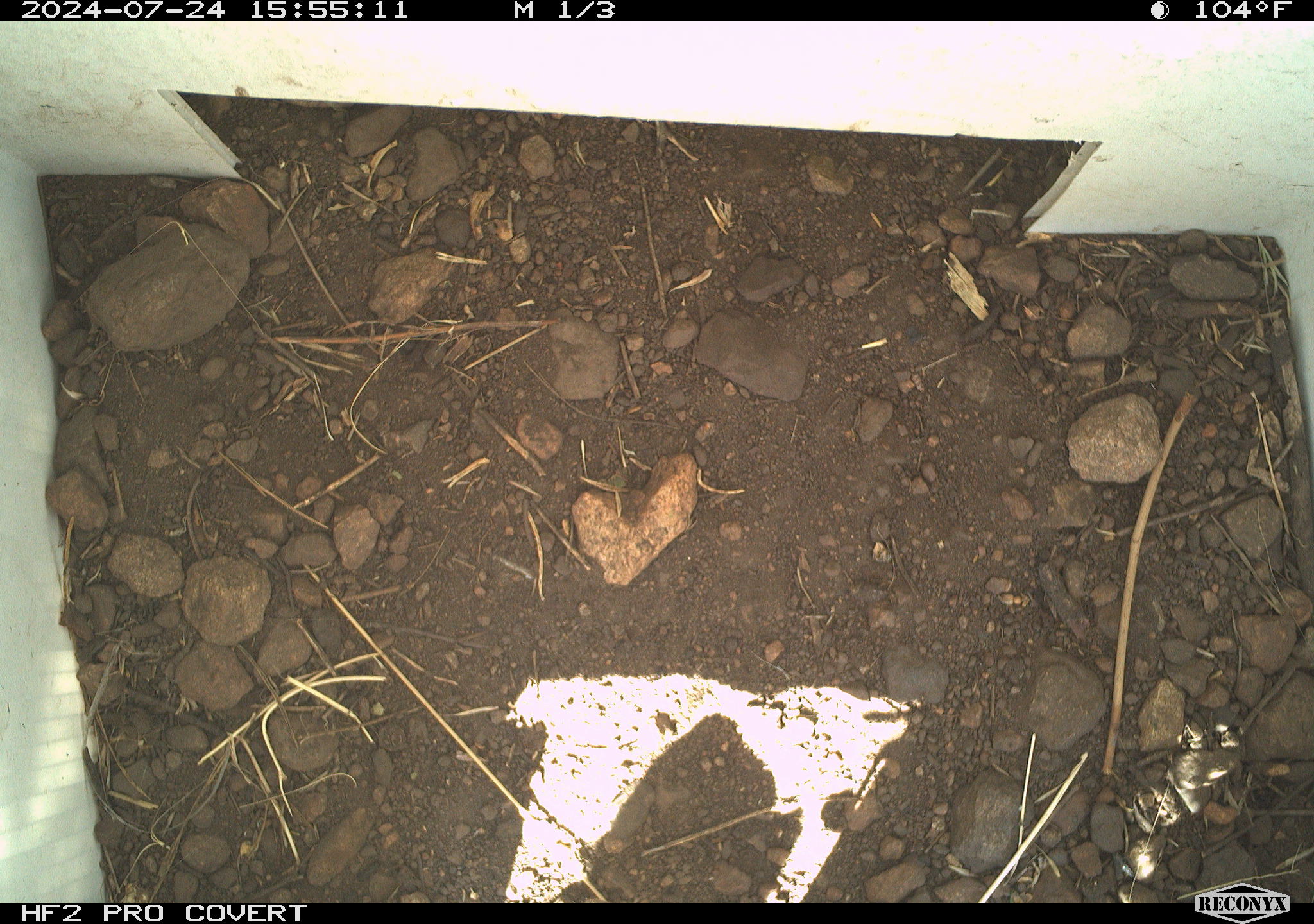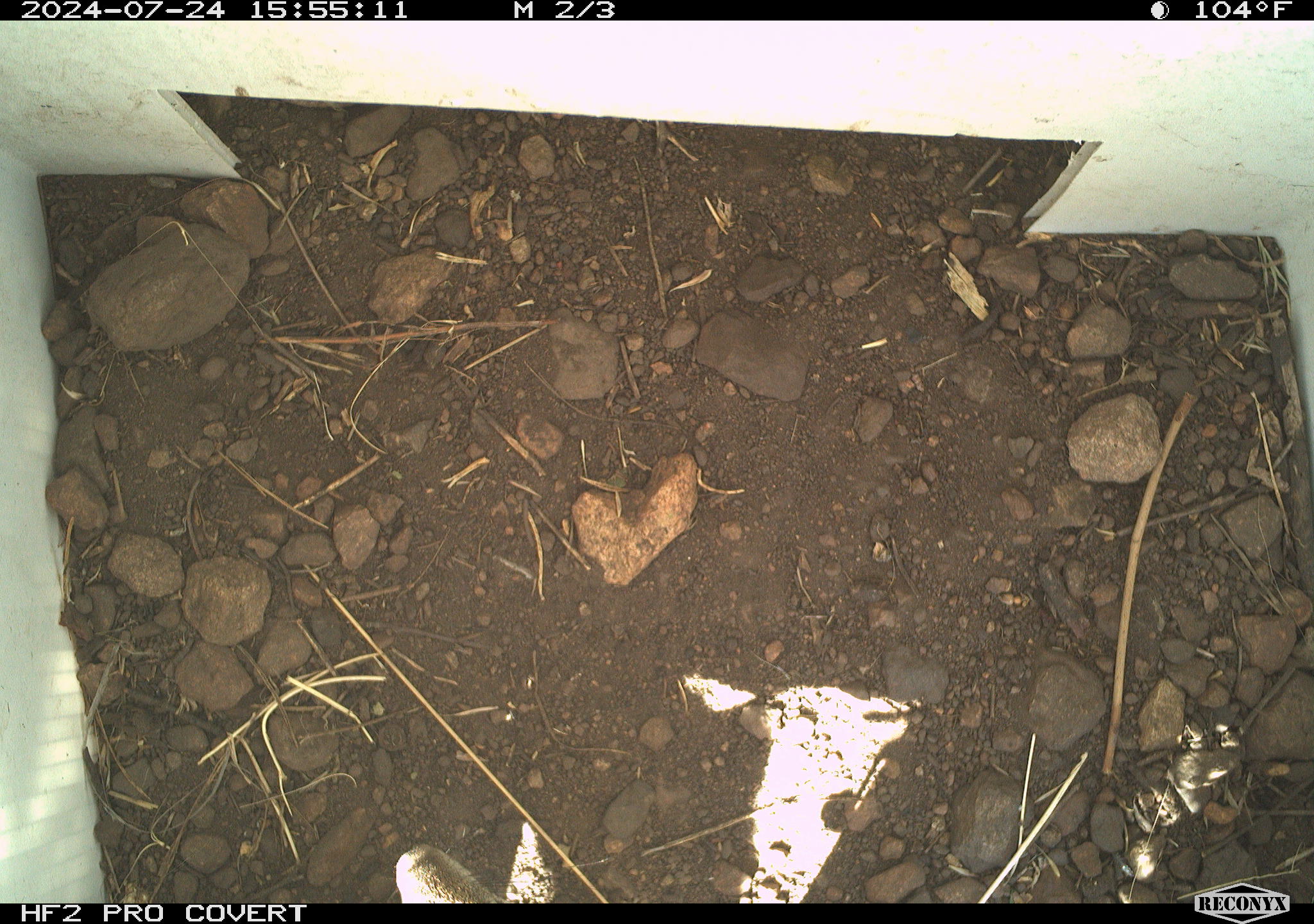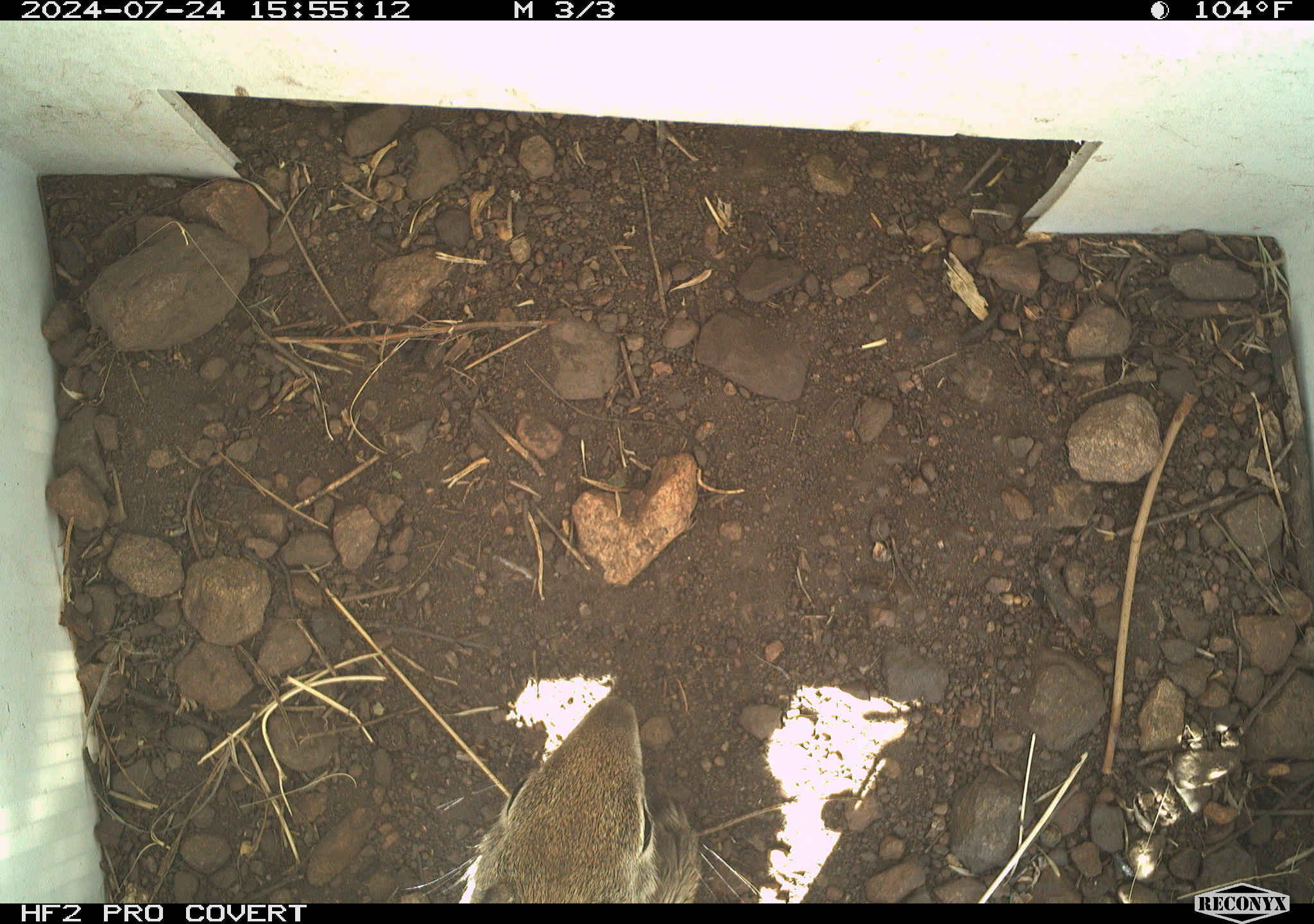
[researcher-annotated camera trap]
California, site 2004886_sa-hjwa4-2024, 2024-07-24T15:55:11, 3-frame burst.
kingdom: Animalia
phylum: Chordata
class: Mammalia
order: Rodentia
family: Sciuridae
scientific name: Sciuridae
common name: squirrels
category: sciuridae family